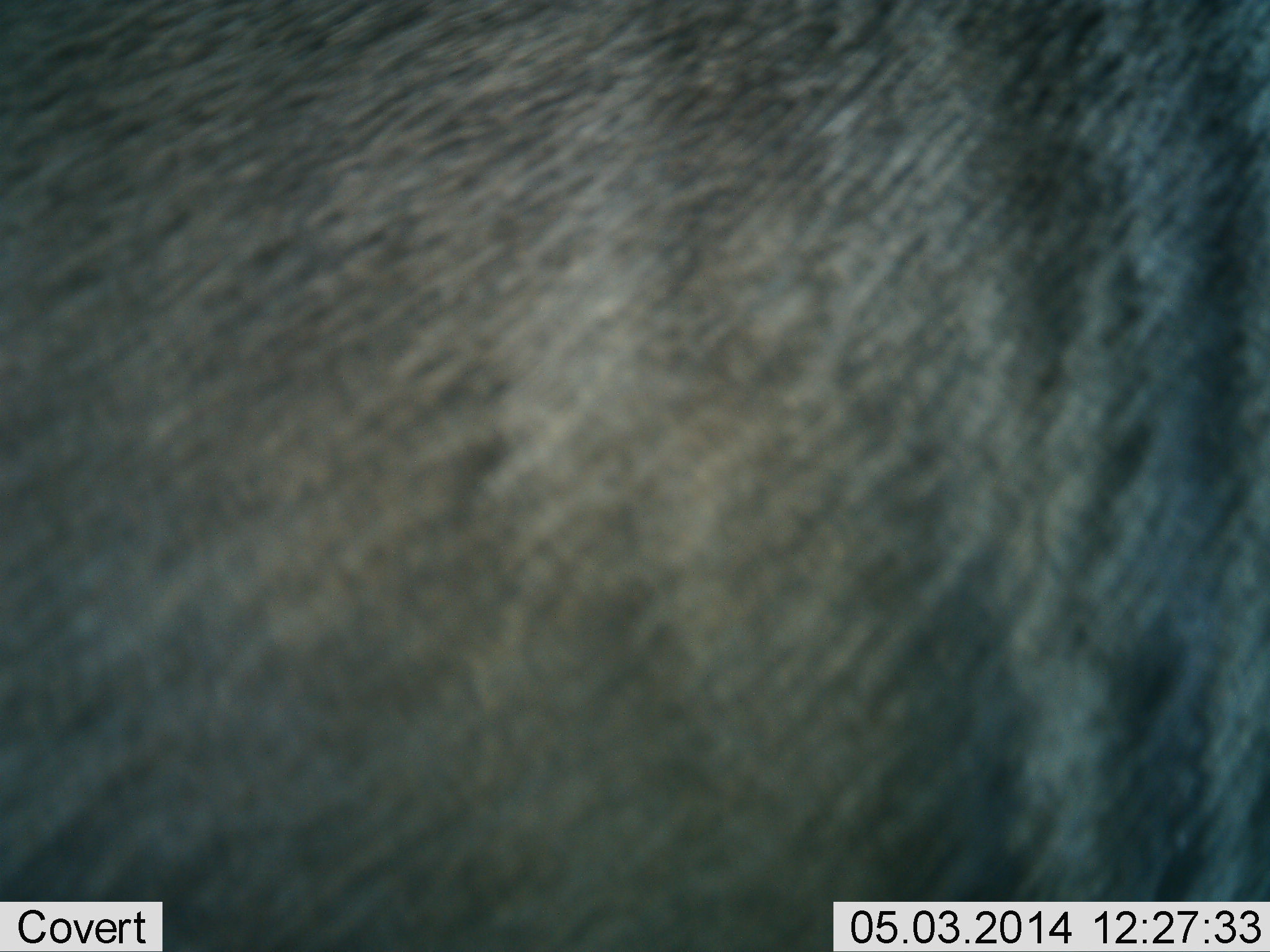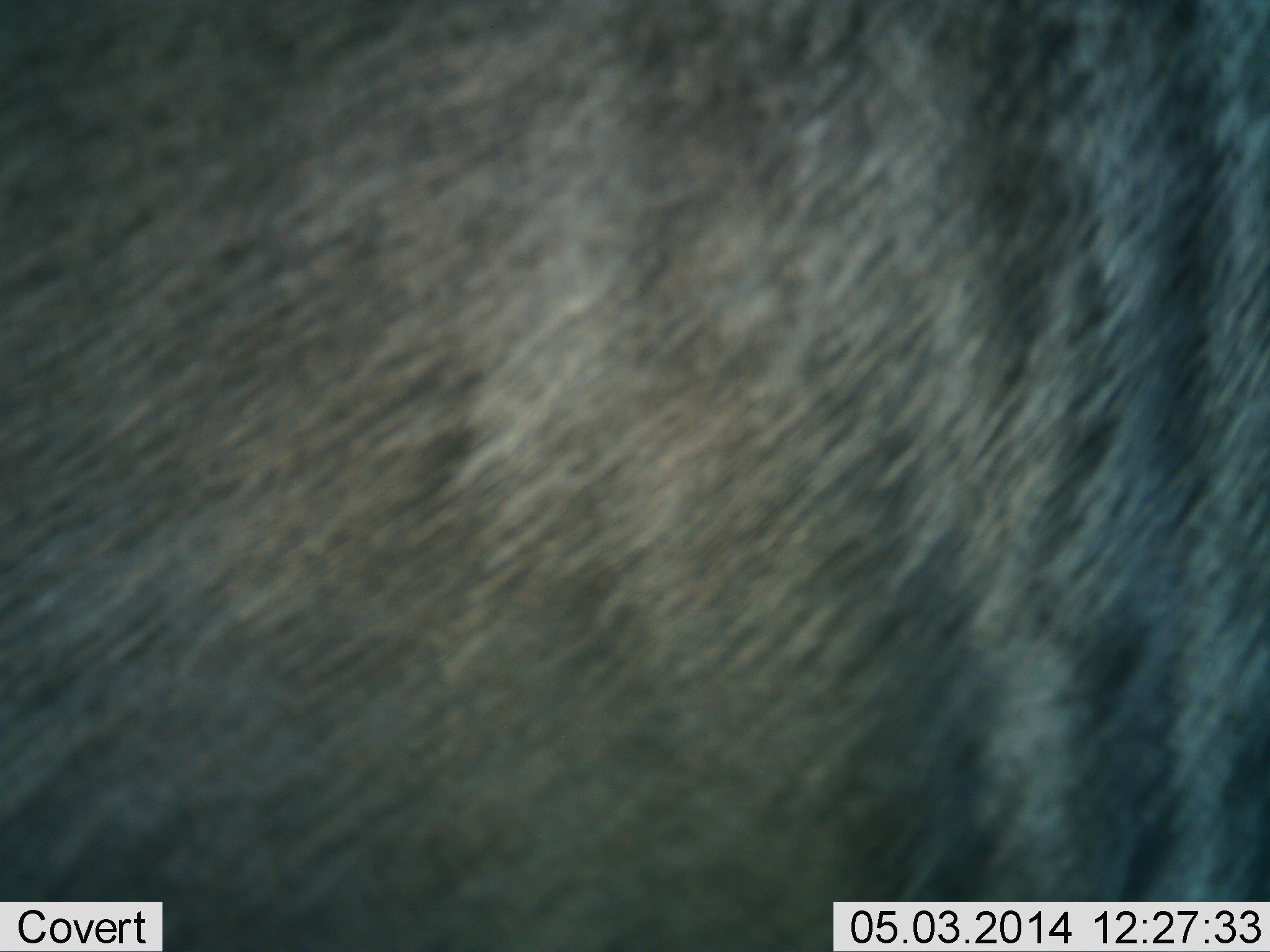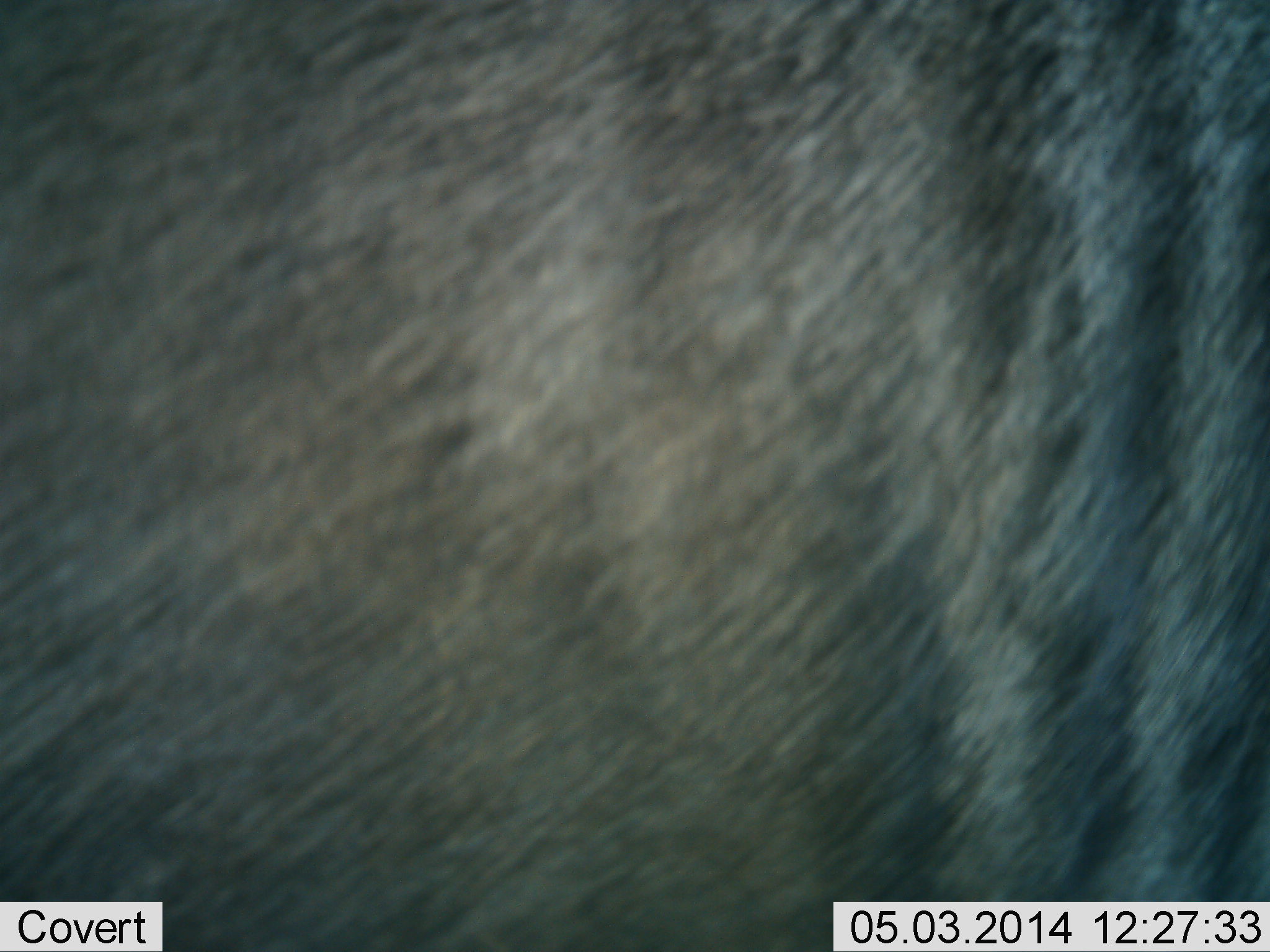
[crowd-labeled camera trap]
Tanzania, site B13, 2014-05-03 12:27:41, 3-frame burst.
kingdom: Animalia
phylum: Chordata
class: Mammalia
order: Artiodactyla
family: Bovidae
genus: Connochaetes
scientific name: Connochaetes taurinus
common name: blue wildebeest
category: wildebeest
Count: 1.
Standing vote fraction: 100%.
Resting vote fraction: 0%.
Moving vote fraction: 0%.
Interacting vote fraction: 0%.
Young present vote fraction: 0%.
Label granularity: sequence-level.